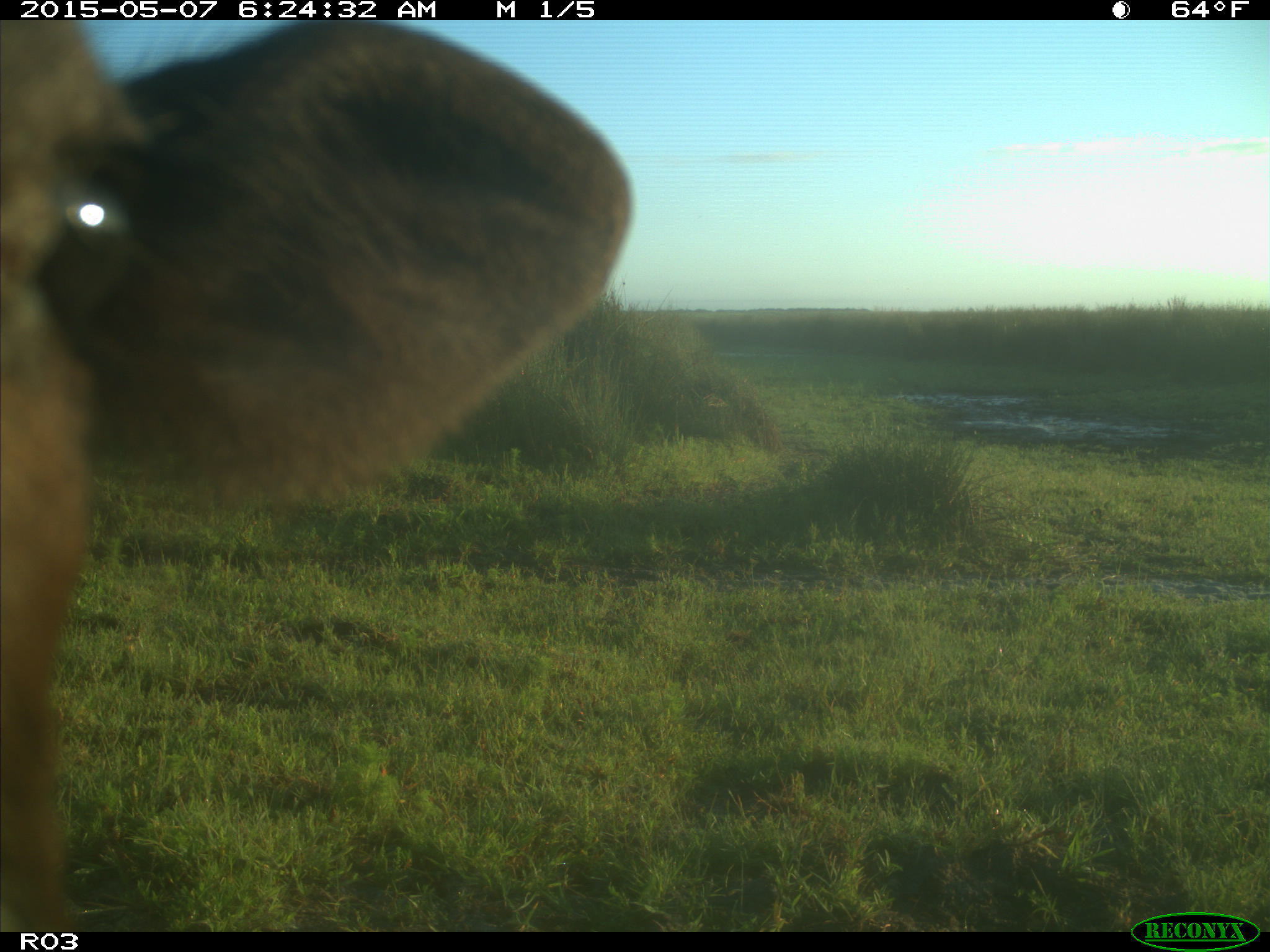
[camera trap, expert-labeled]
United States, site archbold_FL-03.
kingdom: Animalia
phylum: Chordata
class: Mammalia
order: Artiodactyla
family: Bovidae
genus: Bos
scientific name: Bos taurus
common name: domestic cow